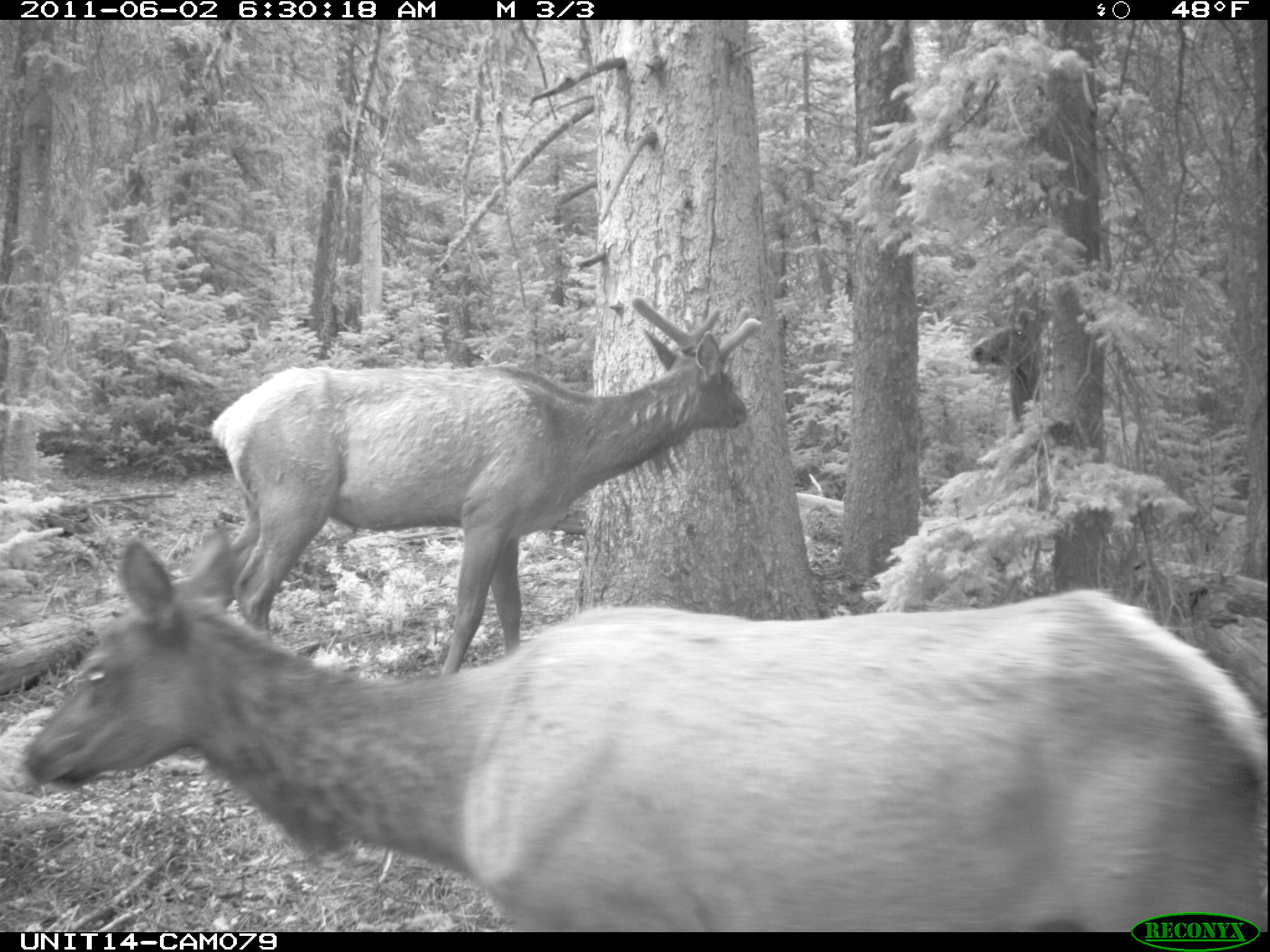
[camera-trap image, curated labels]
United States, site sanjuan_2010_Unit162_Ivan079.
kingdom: Animalia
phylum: Chordata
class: Mammalia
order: Artiodactyla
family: Cervidae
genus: Cervus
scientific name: Cervus elaphus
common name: red deer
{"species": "Cervus elaphus (red deer)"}